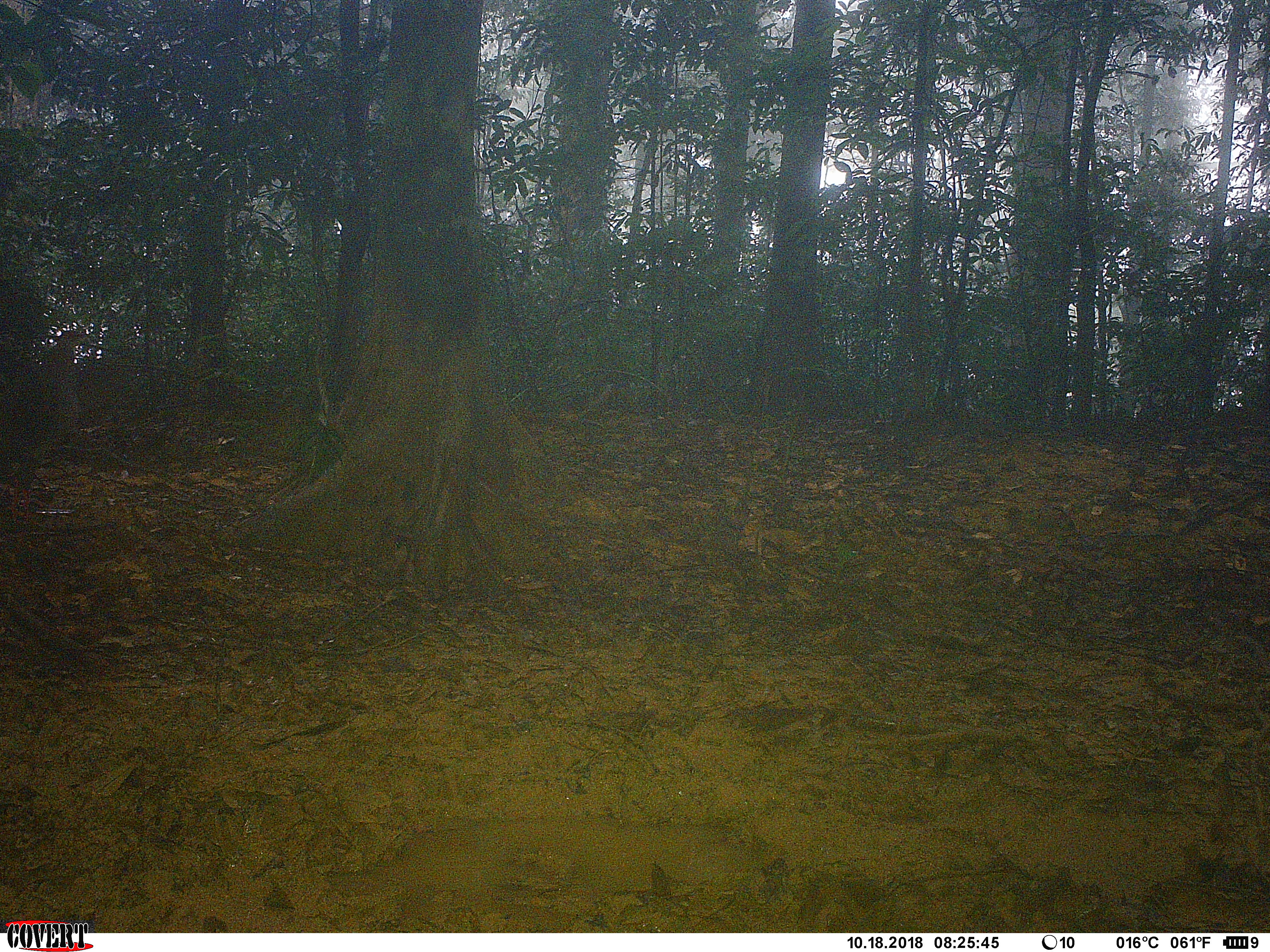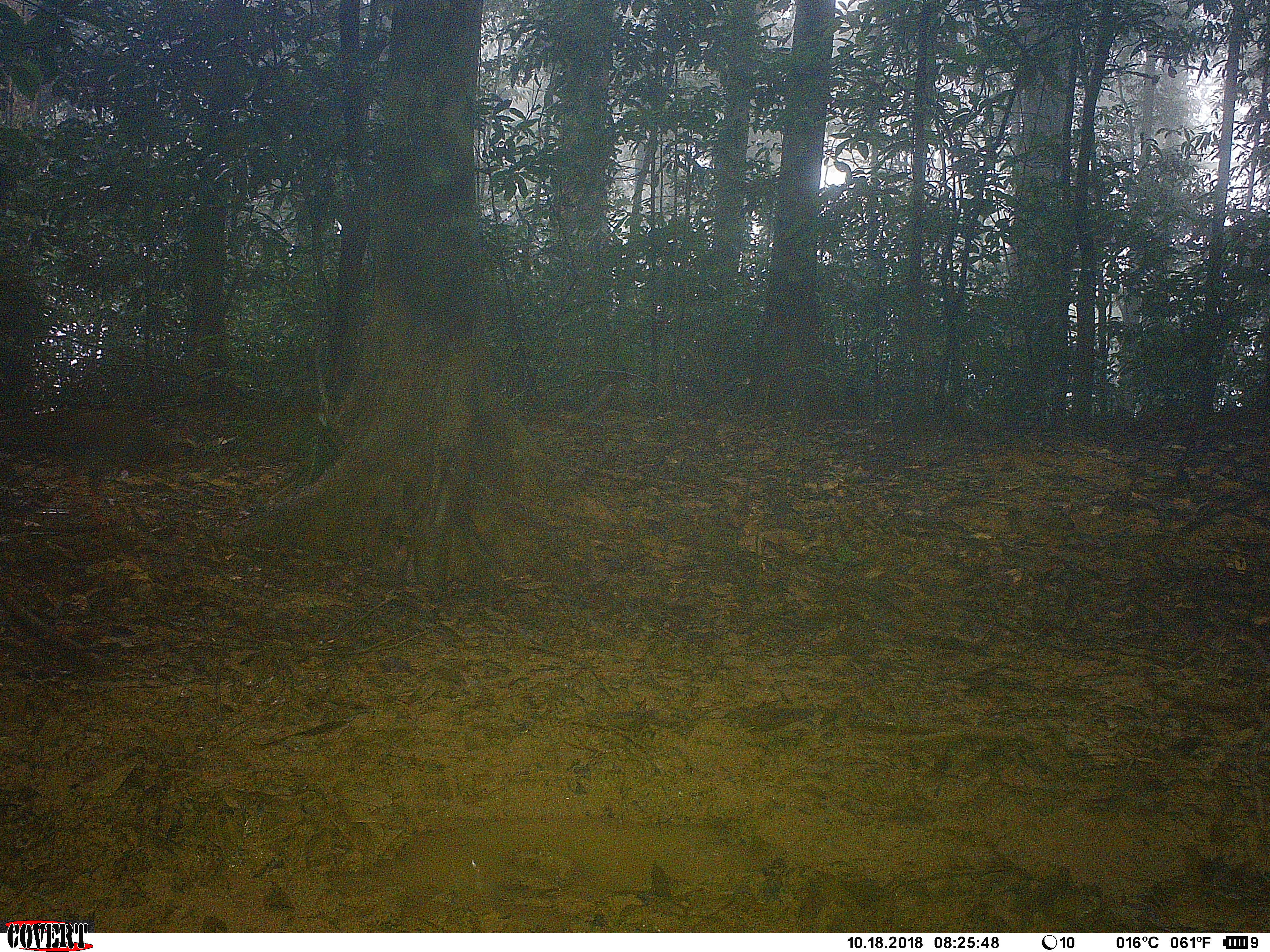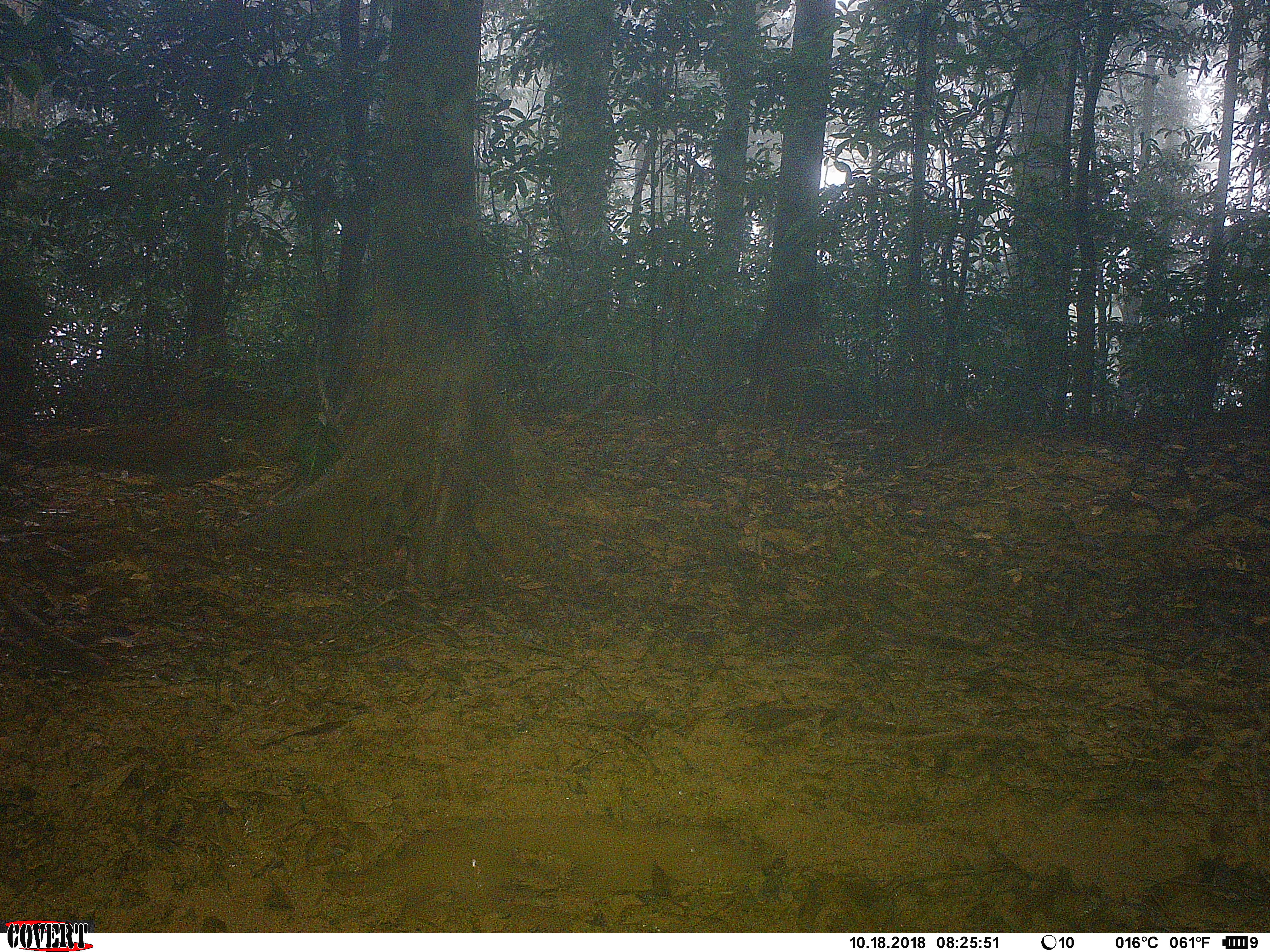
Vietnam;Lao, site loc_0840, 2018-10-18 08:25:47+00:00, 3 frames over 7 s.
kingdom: Animalia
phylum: Chordata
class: Aves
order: Galliformes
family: Phasianidae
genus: Lophura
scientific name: Lophura nycthemera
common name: silver pheasant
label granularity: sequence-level